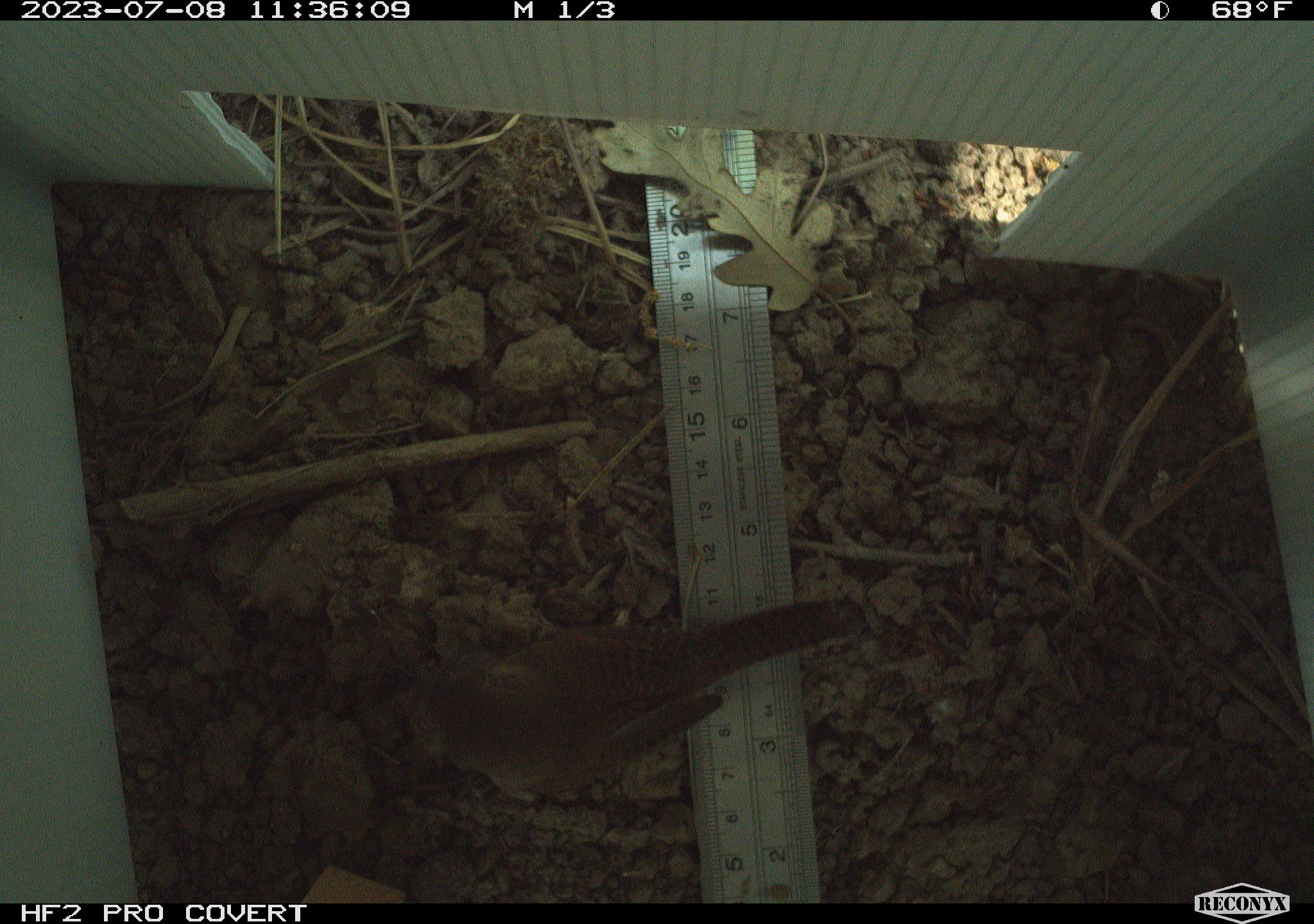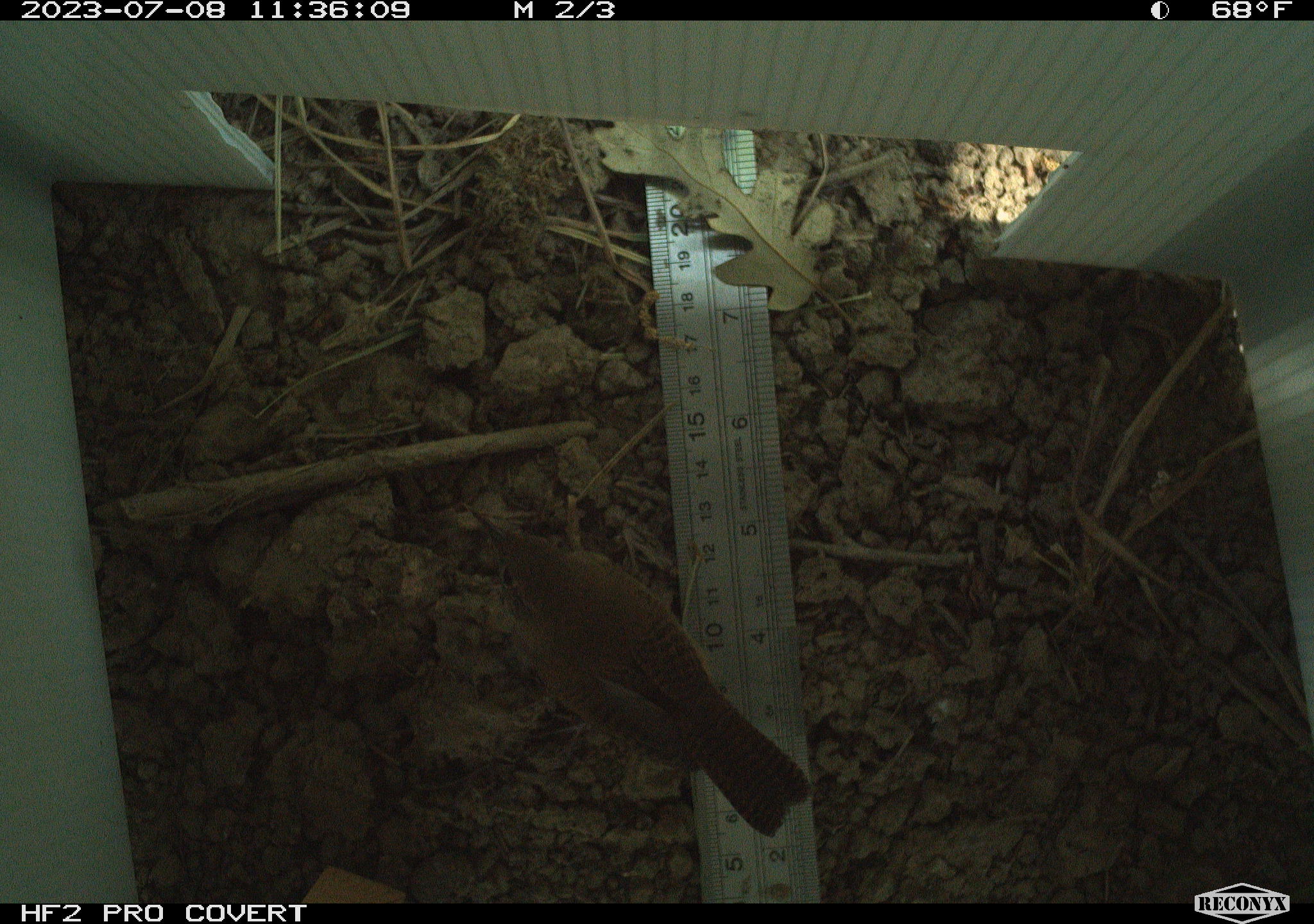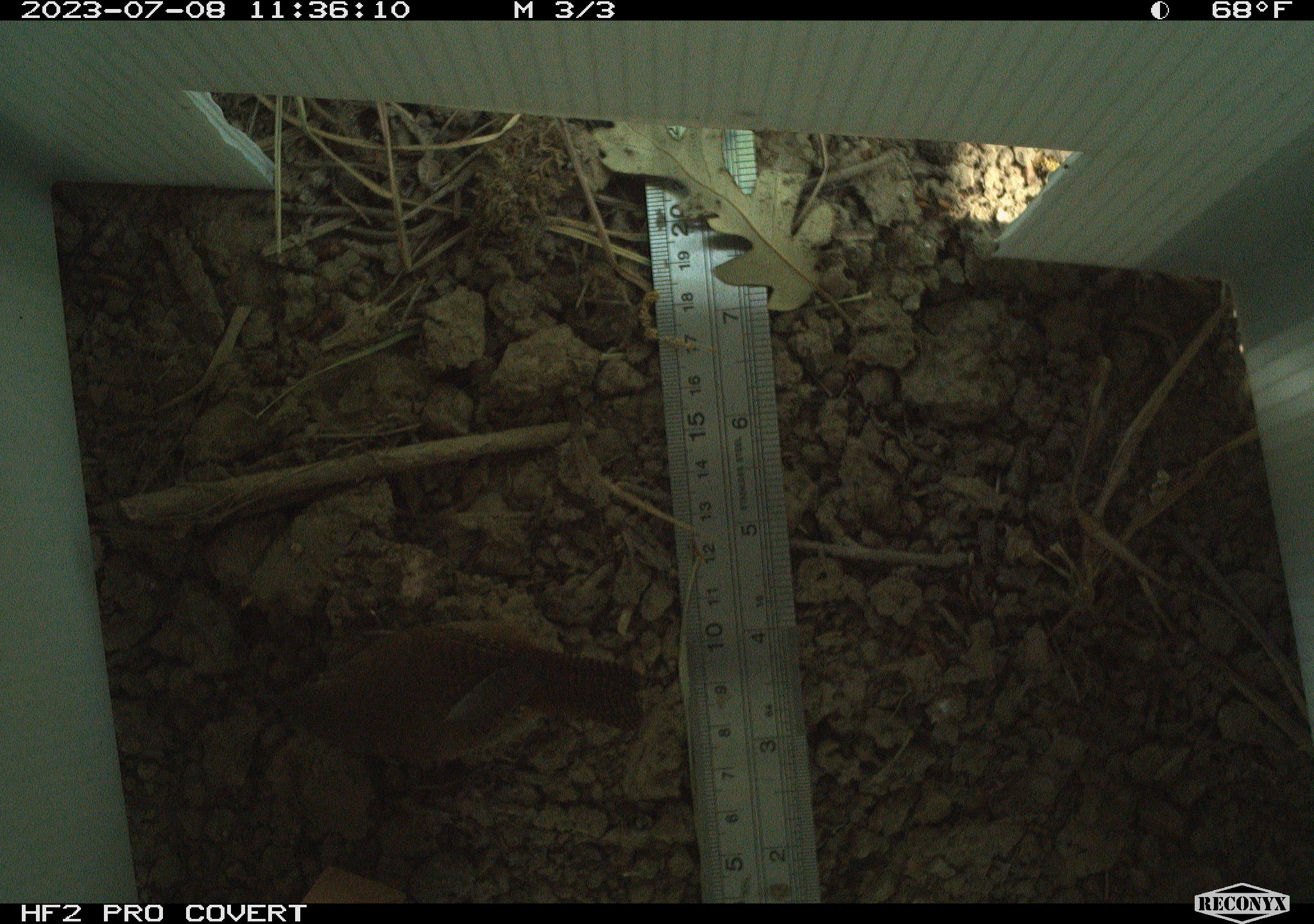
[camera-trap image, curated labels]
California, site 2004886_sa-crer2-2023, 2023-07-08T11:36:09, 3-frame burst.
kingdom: Animalia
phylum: Chordata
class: Aves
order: Passeriformes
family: Troglodytidae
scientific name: Troglodytidae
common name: wren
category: troglodytidae family